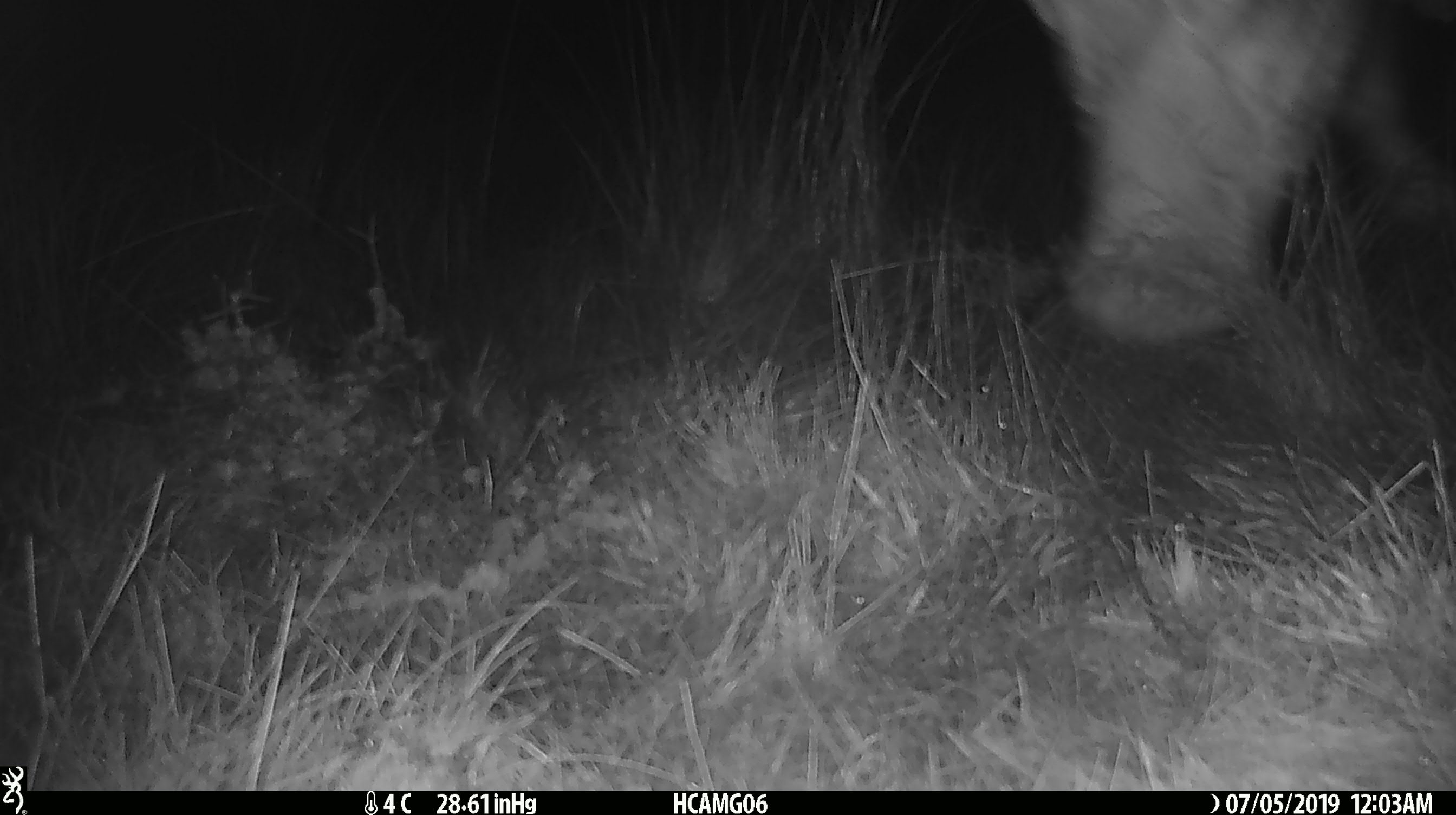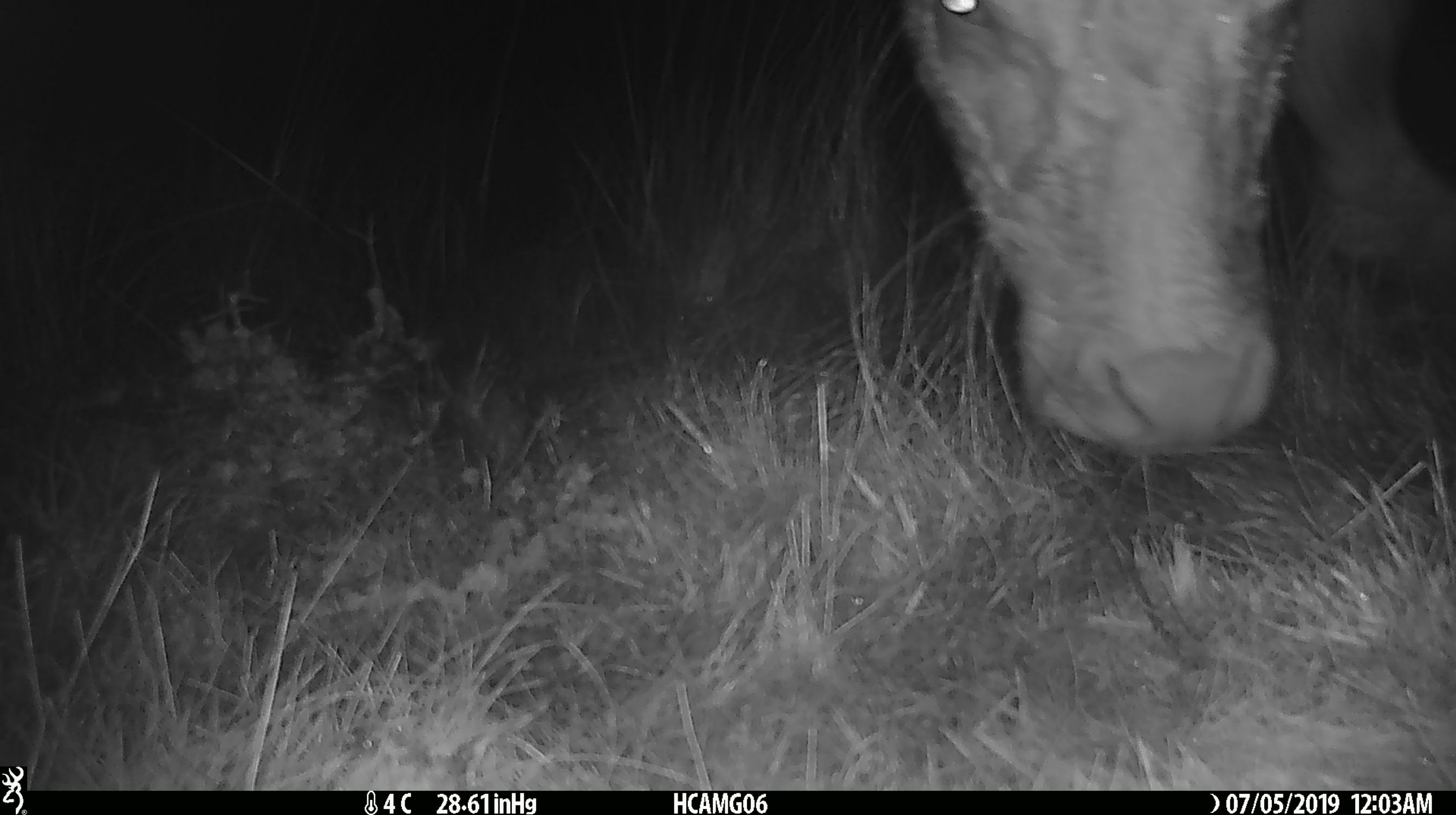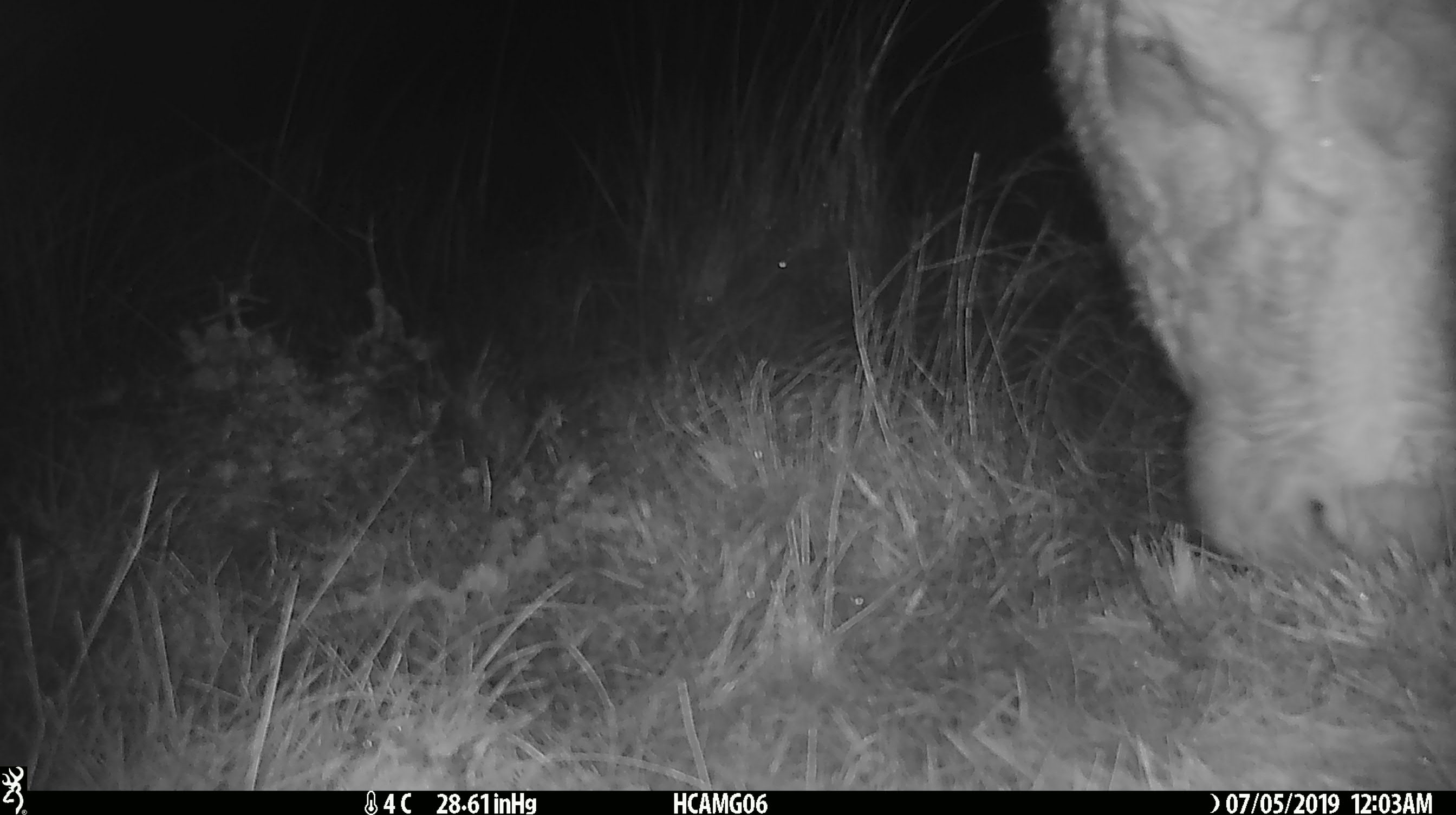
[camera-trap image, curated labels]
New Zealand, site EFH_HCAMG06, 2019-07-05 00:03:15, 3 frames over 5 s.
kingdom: Animalia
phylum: Chordata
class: Mammalia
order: Artiodactyla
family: Bovidae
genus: Bos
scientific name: Bos taurus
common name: domestic cow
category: cow